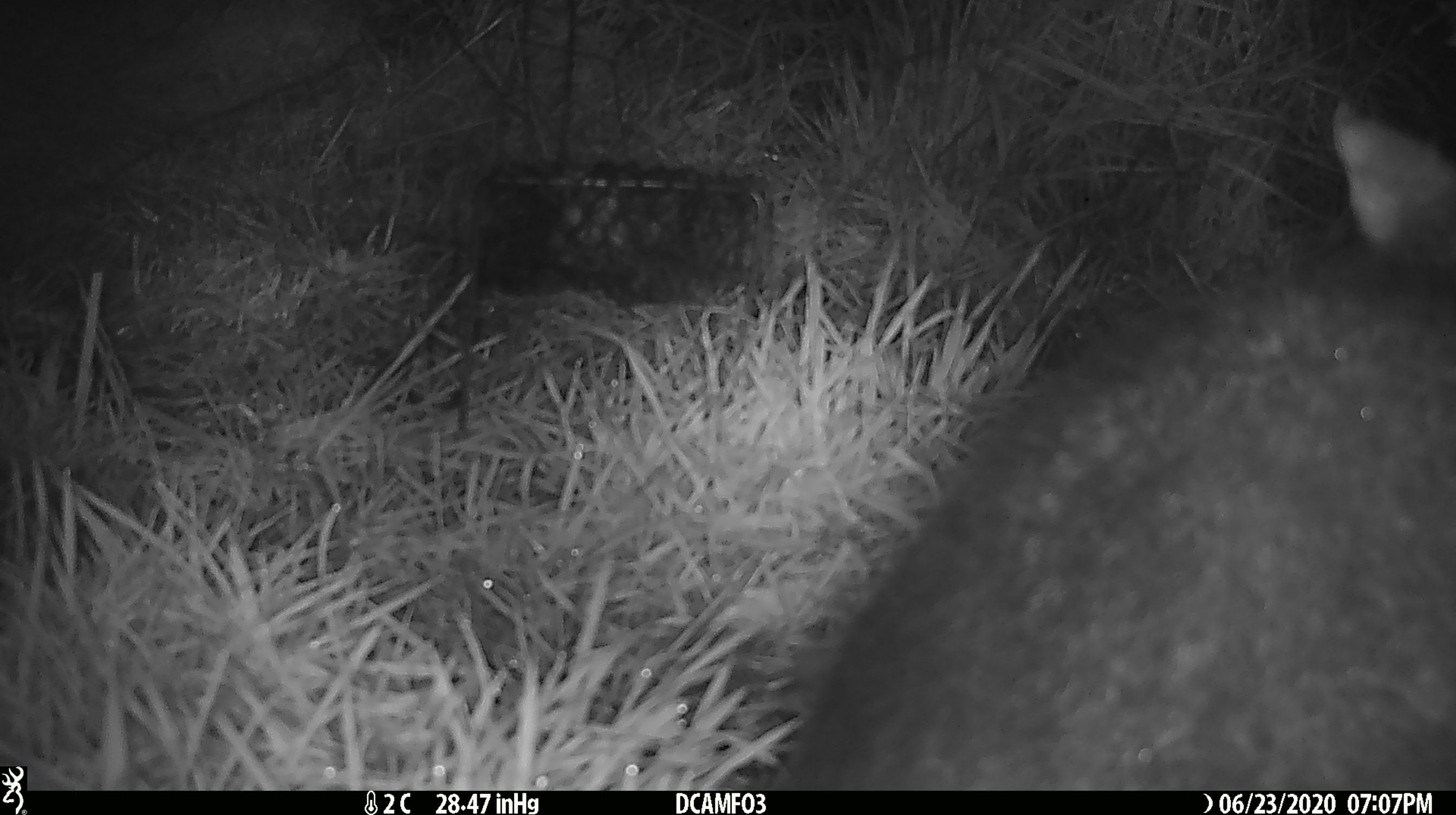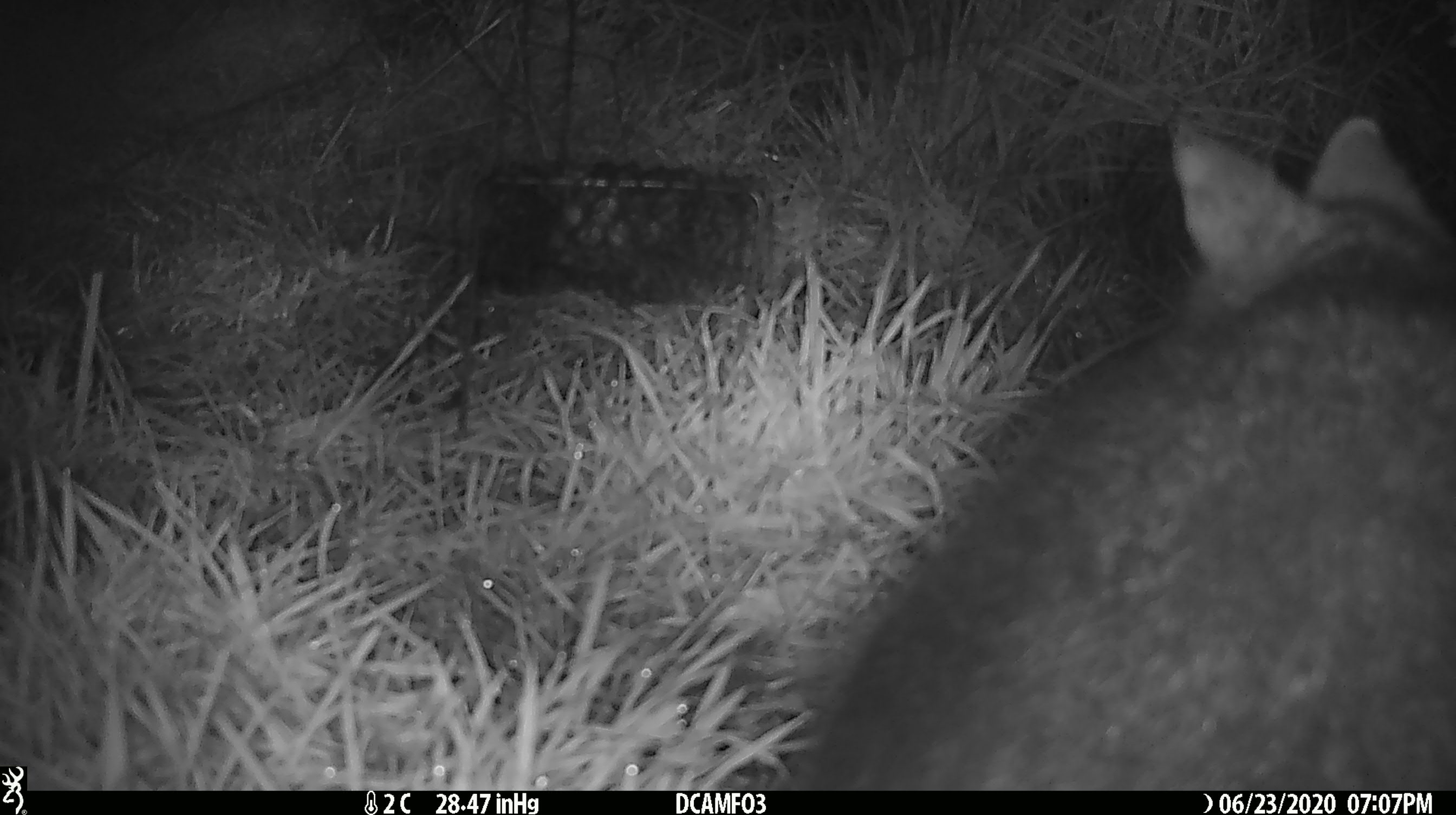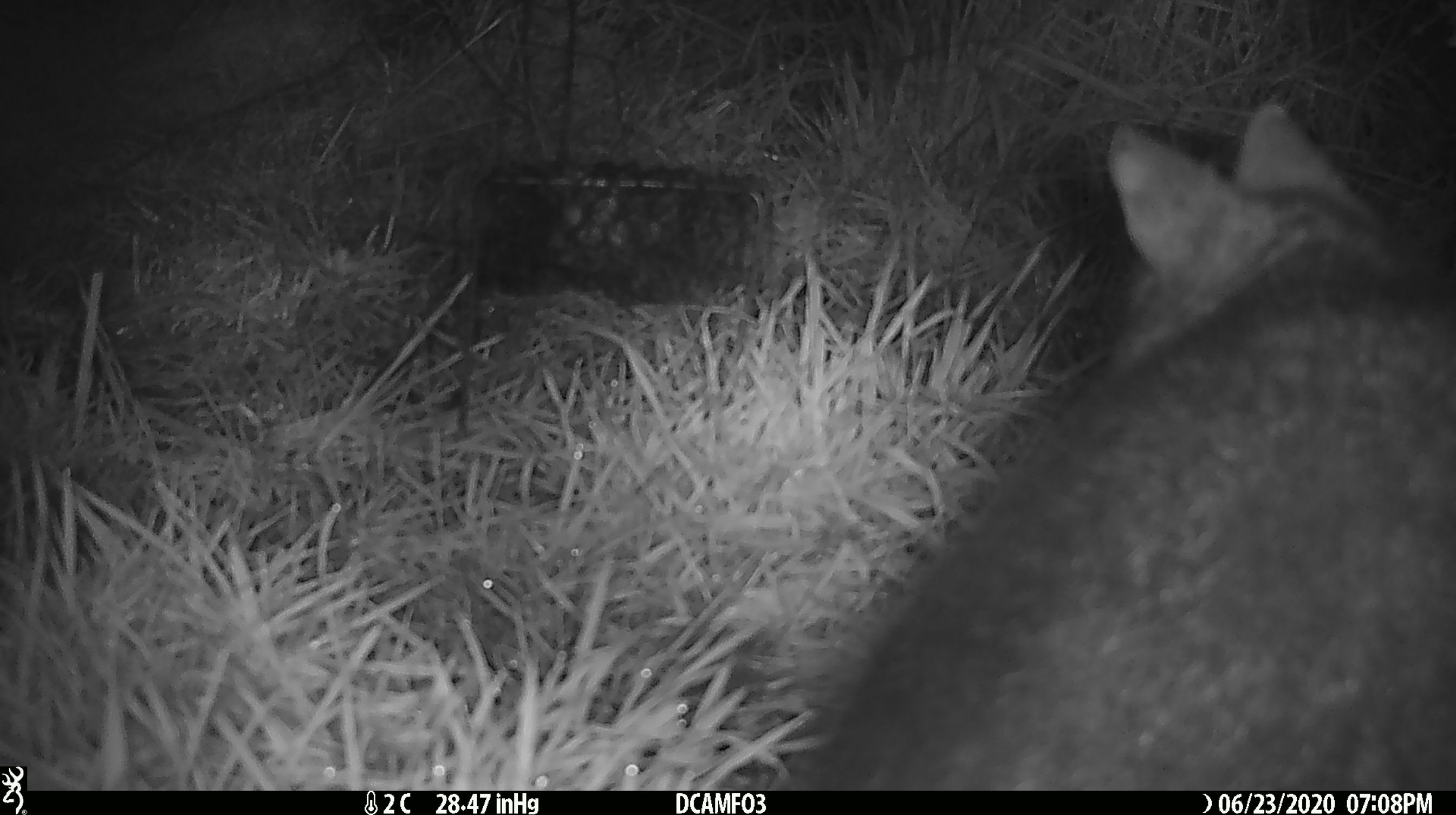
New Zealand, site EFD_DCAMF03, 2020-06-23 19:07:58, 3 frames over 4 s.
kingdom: Animalia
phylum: Chordata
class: Mammalia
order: Diprotodontia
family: Phalangeridae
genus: Trichosurus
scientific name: Trichosurus vulpecula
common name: common brushtail possum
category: possum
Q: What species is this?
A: Possum (common brushtail possum) (Trichosurus vulpecula).